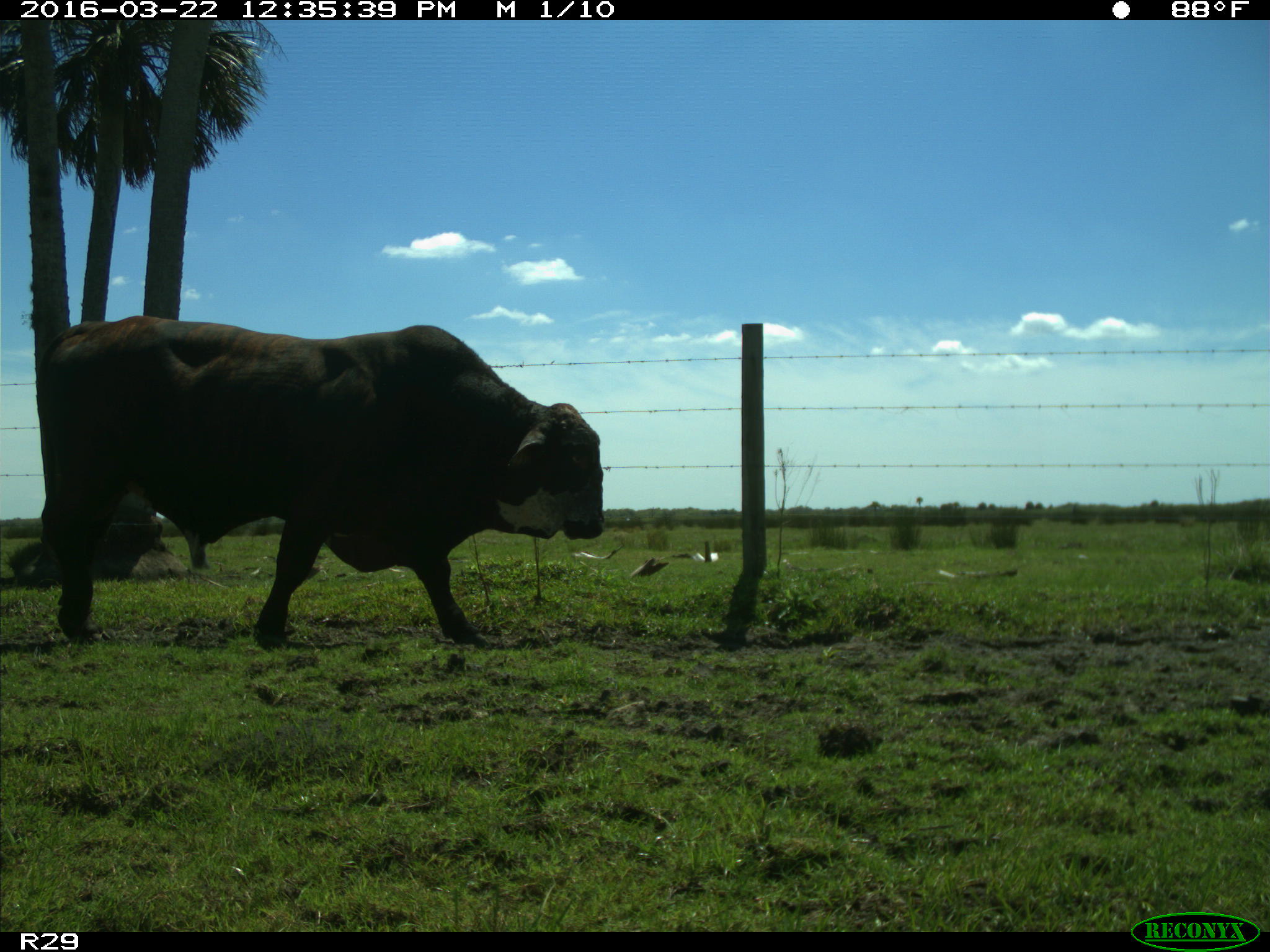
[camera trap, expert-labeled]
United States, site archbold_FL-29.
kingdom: Animalia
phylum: Chordata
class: Mammalia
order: Artiodactyla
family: Bovidae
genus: Bos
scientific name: Bos taurus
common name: domestic cow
Bos taurus (domestic cow).